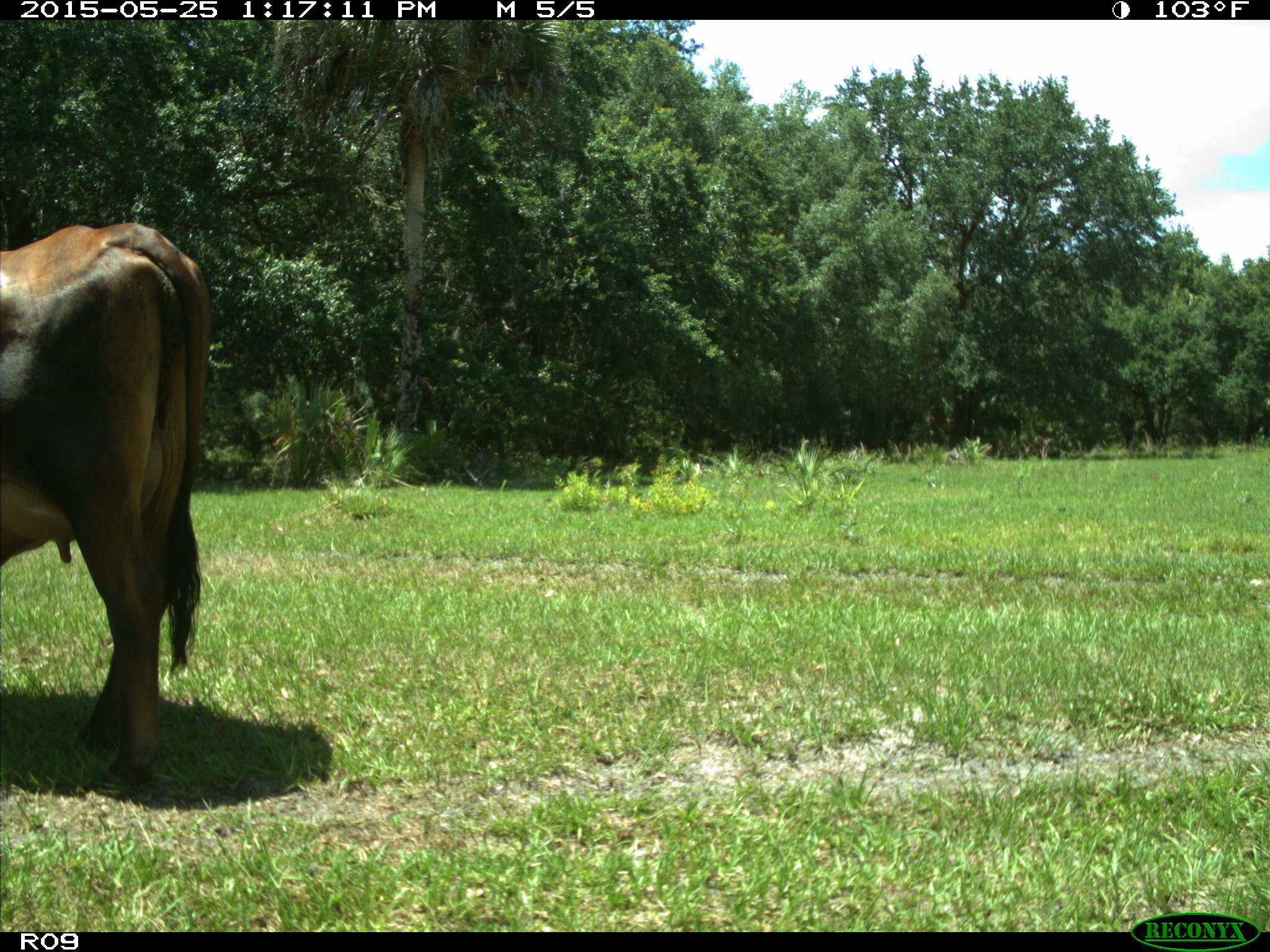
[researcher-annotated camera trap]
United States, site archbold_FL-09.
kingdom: Animalia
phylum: Chordata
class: Mammalia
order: Artiodactyla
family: Bovidae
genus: Bos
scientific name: Bos taurus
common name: domestic cow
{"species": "Bos taurus (domestic cow)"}